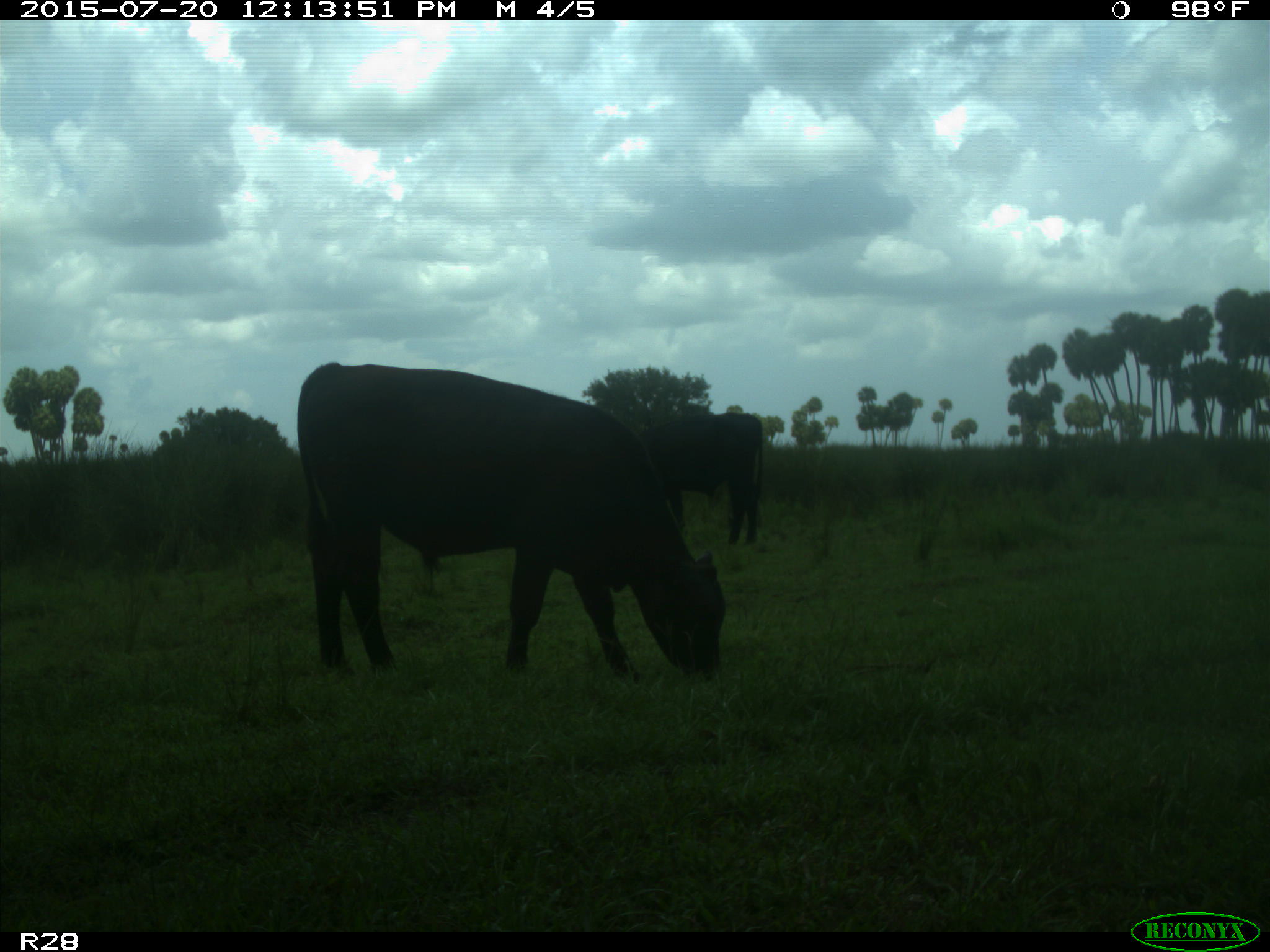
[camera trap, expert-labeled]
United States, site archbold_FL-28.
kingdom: Animalia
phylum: Chordata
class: Mammalia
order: Artiodactyla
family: Bovidae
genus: Bos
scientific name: Bos taurus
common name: domestic cow